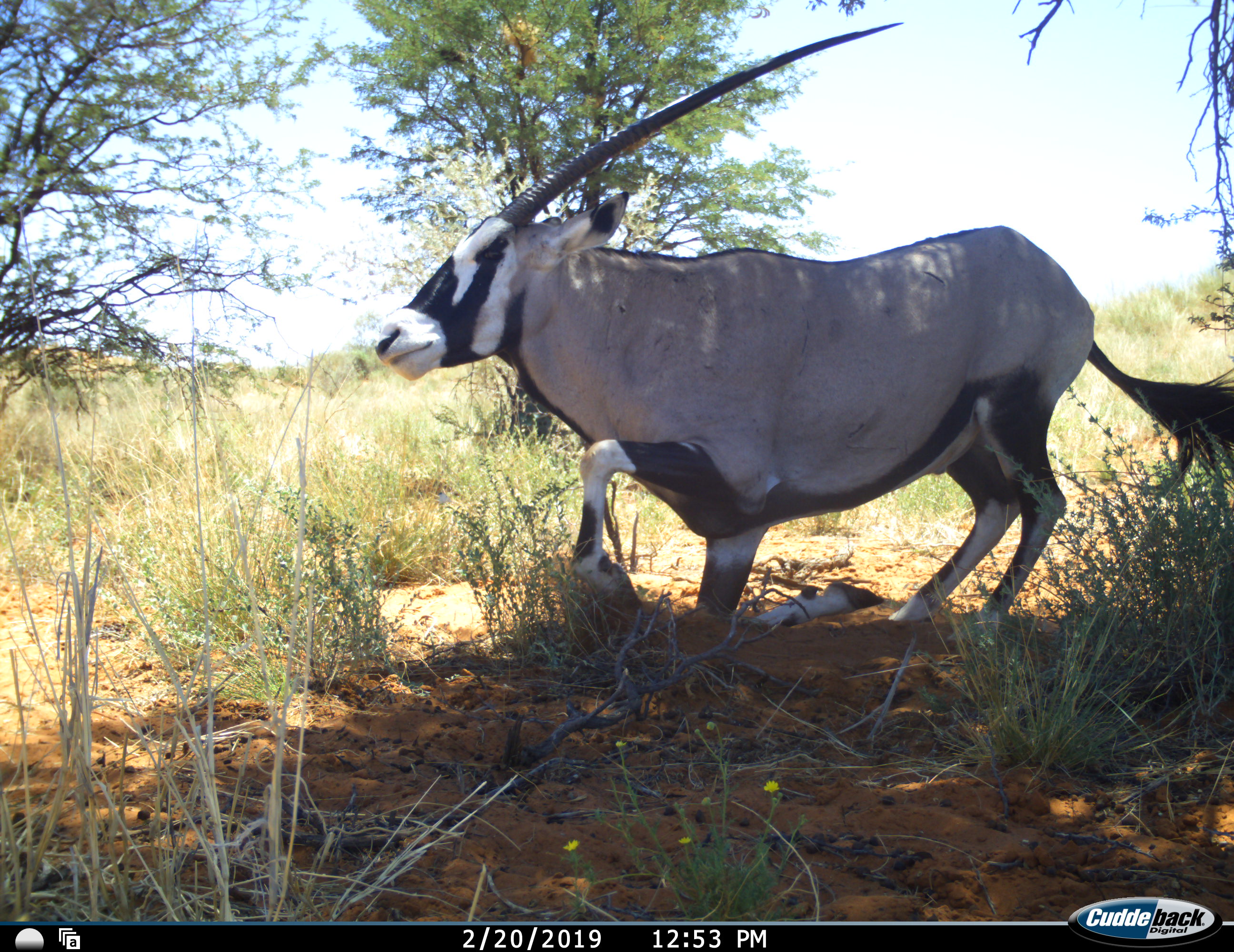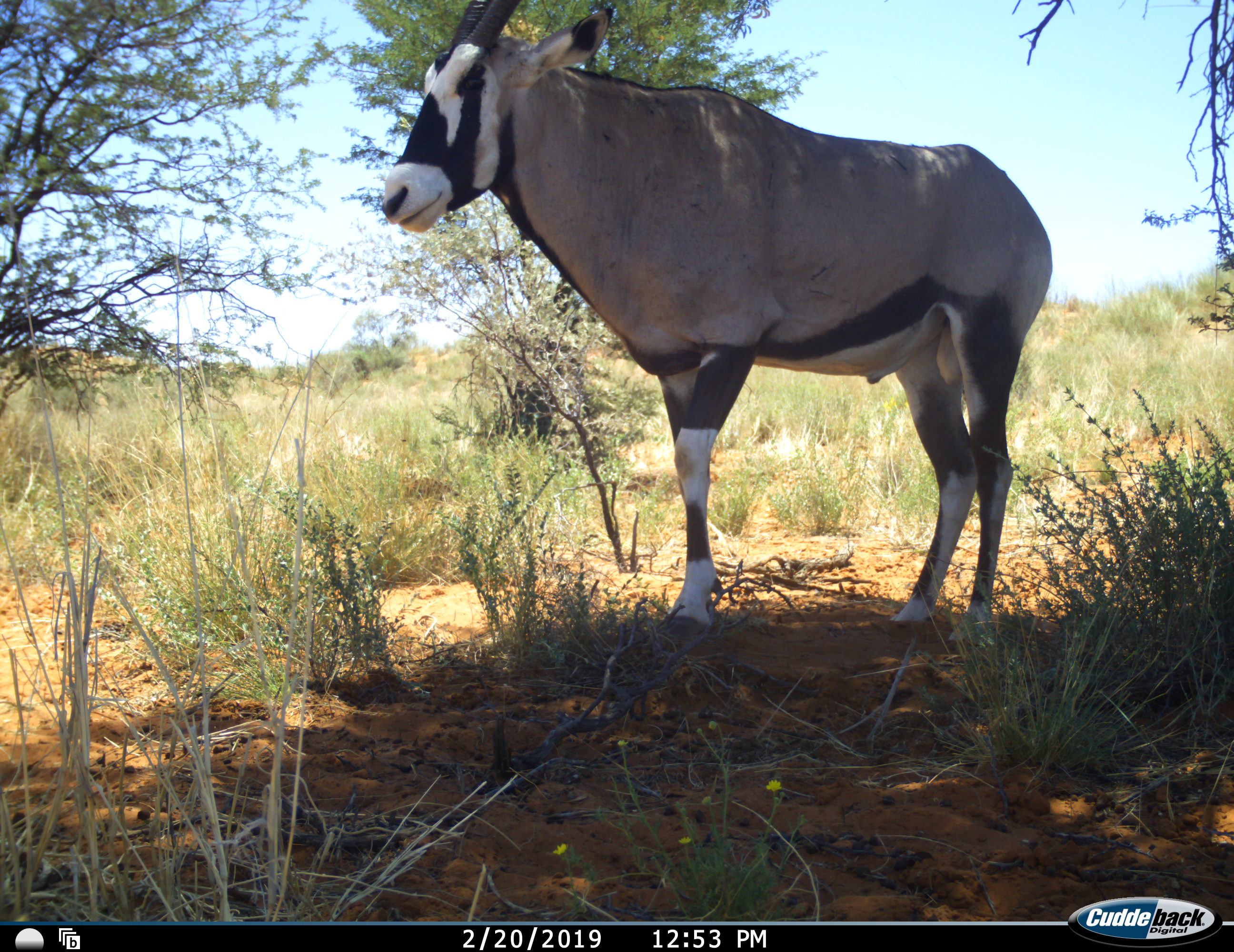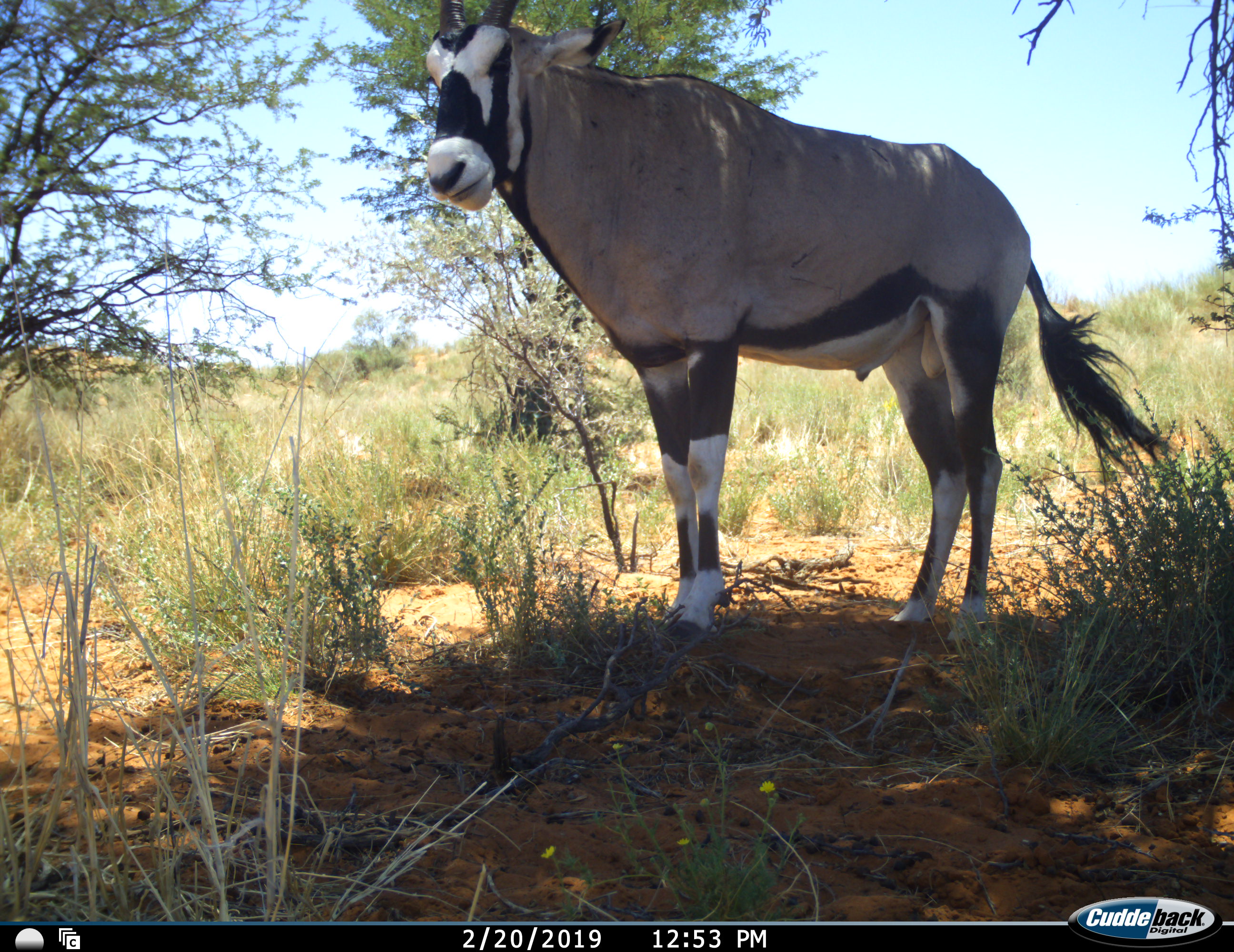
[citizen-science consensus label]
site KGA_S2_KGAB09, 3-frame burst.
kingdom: Animalia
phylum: Chordata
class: Mammalia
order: Artiodactyla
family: Bovidae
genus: Oryx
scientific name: Oryx gazella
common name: gemsbok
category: oryx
Oryx (gemsbok) (Oryx gazella), count 1. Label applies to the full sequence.